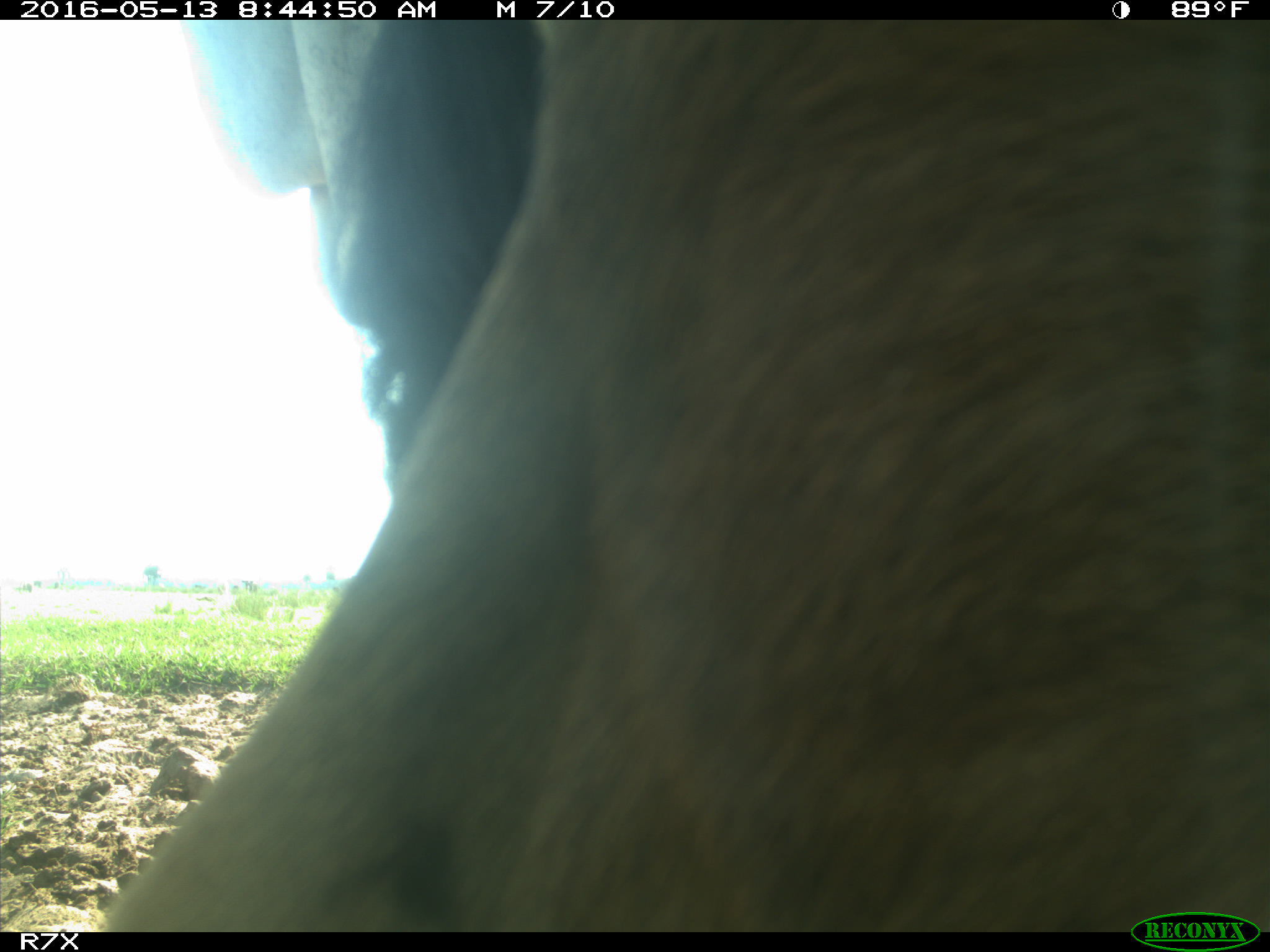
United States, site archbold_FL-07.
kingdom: Animalia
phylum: Chordata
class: Mammalia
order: Artiodactyla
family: Bovidae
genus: Bos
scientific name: Bos taurus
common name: domestic cow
Bos taurus (domestic cow).